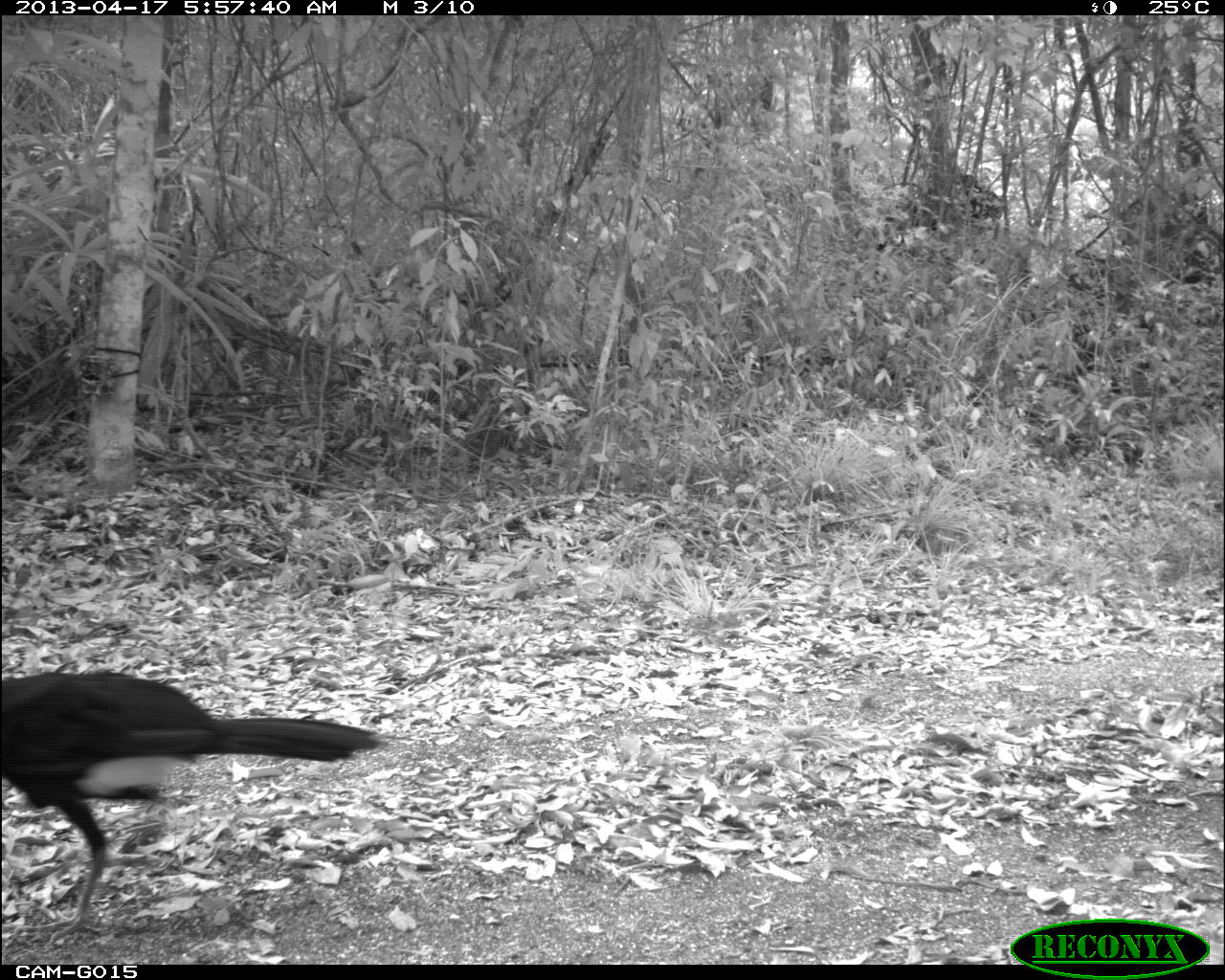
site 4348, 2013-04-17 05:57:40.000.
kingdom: Animalia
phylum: Chordata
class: Aves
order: Galliformes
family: Cracidae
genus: Crax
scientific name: Crax rubra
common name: great curassow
Crax rubra (great curassow), count 2.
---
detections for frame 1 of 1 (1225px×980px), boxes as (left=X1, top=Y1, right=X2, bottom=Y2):
crax rubra: (left=0, top=669, right=387, bottom=944)